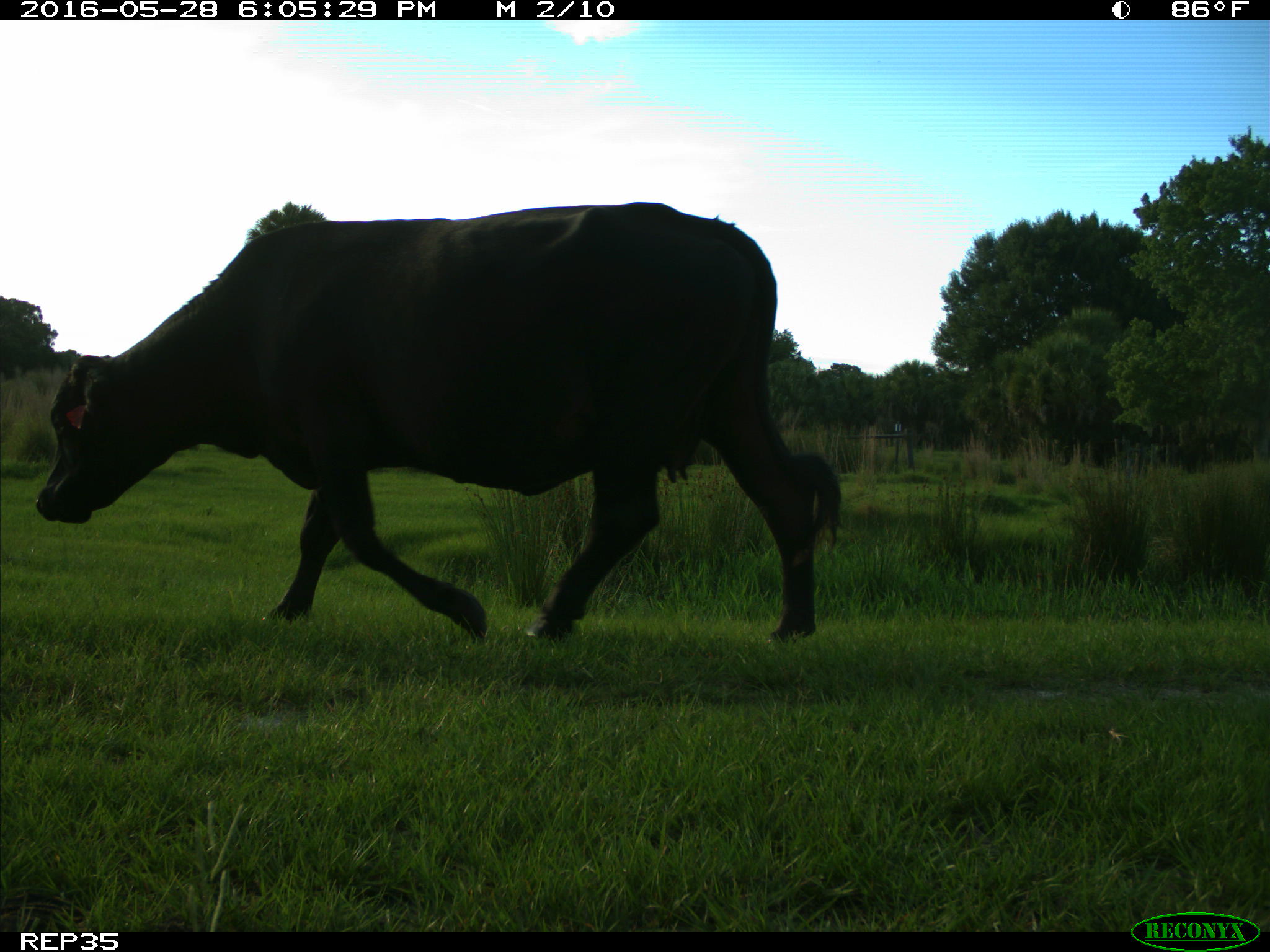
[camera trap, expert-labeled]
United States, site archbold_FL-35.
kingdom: Animalia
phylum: Chordata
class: Mammalia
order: Artiodactyla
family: Bovidae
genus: Bos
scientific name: Bos taurus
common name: domestic cow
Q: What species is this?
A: Bos taurus (domestic cow).